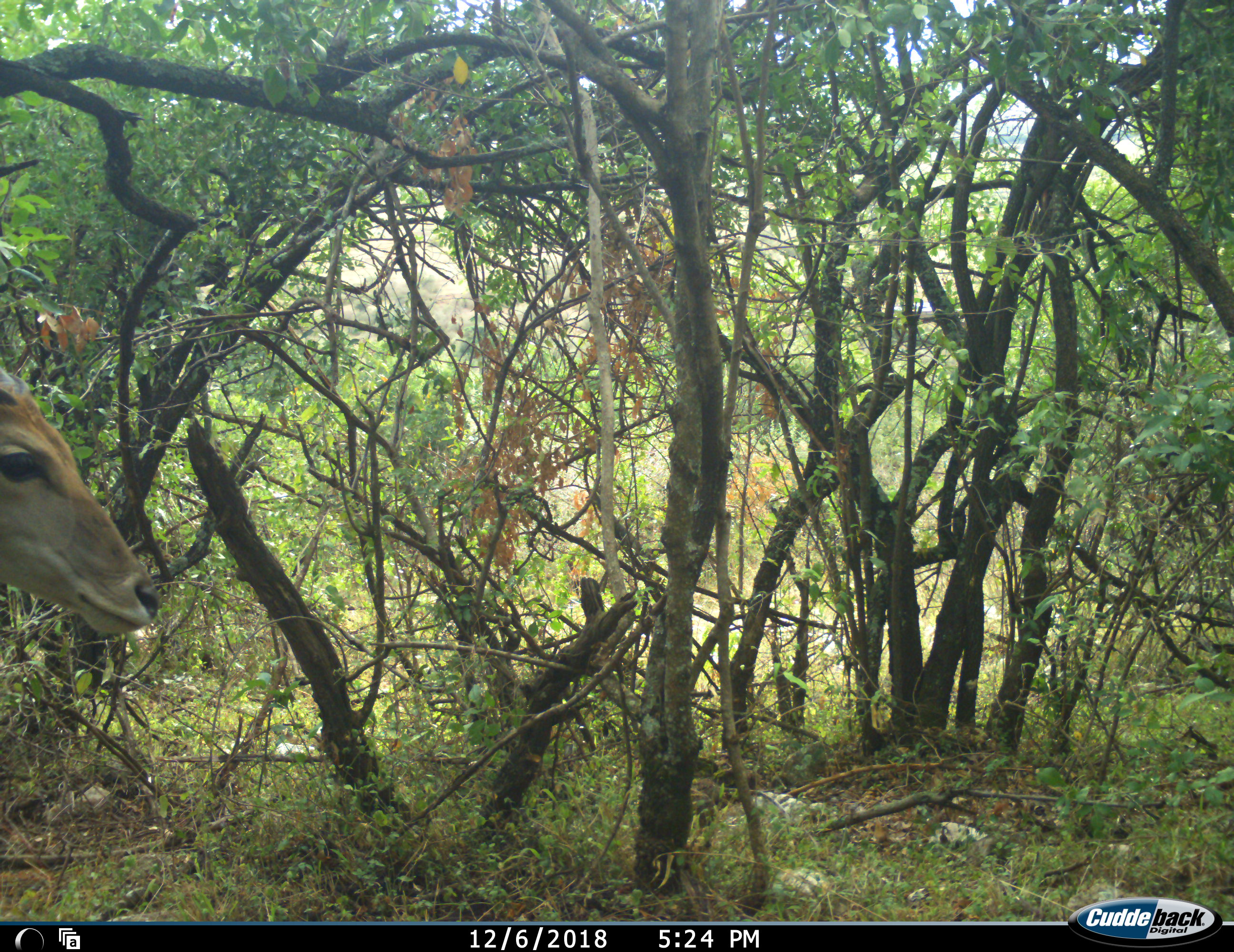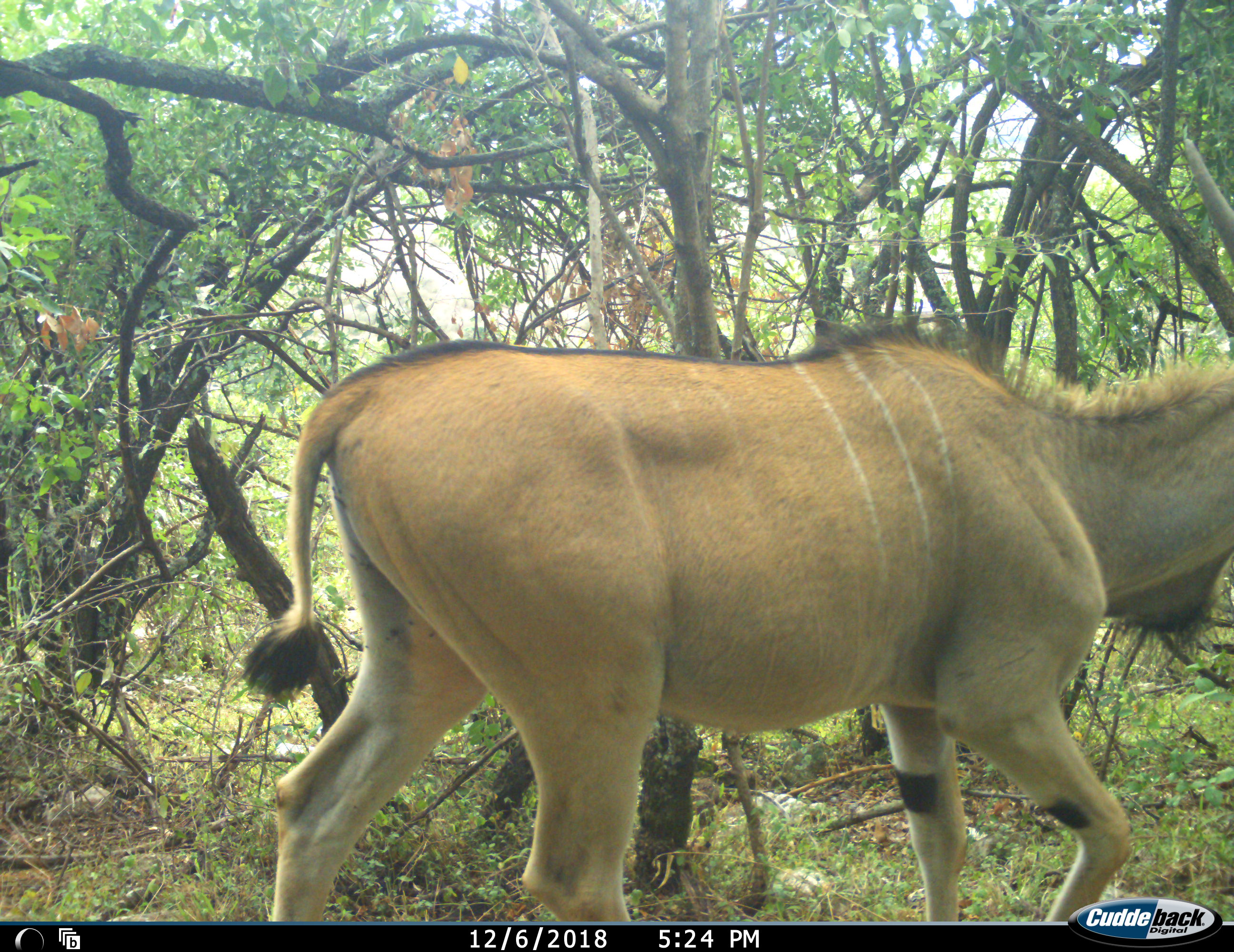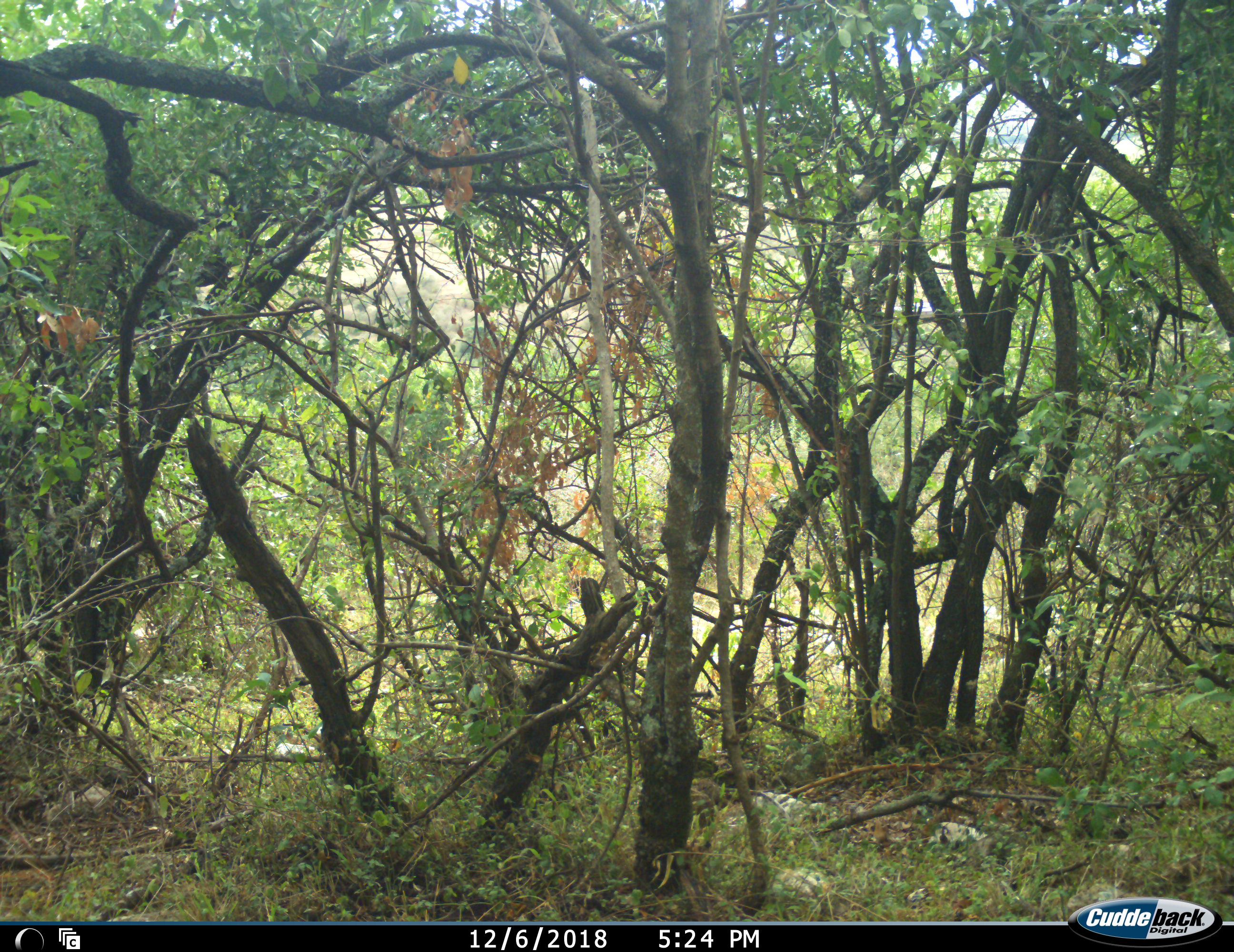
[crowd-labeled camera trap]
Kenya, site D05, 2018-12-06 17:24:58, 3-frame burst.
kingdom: Animalia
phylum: Chordata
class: Mammalia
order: Artiodactyla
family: Bovidae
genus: Tragelaphus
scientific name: Tragelaphus oryx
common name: eland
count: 1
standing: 0%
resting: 0%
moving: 100%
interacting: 0%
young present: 0%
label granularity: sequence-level